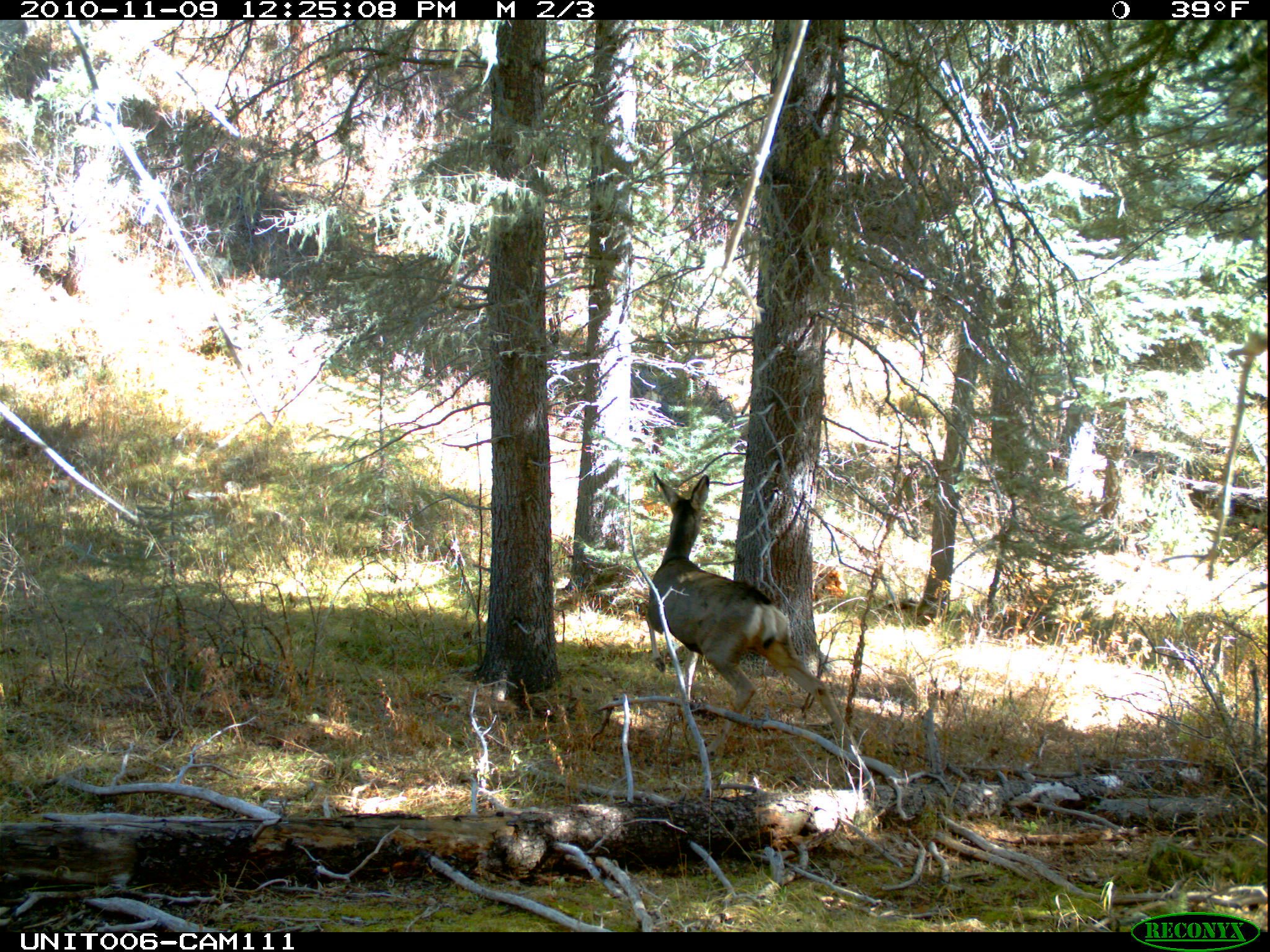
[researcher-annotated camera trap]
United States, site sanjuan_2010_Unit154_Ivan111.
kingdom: Animalia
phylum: Chordata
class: Mammalia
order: Artiodactyla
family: Cervidae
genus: Odocoileus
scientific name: Odocoileus hemionus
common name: mule deer